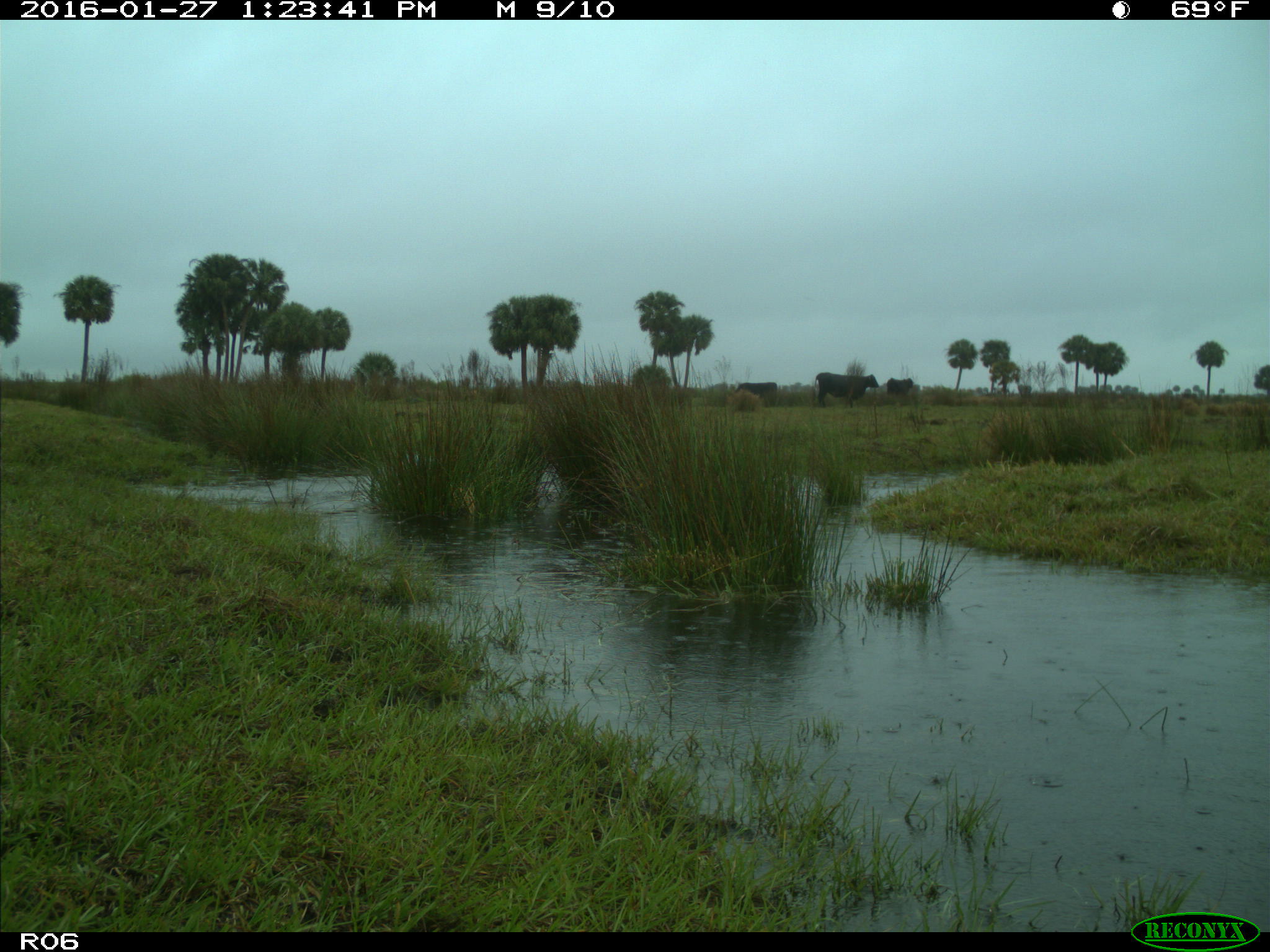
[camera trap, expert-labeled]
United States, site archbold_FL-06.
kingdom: Animalia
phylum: Chordata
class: Mammalia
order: Artiodactyla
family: Bovidae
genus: Bos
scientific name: Bos taurus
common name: domestic cow